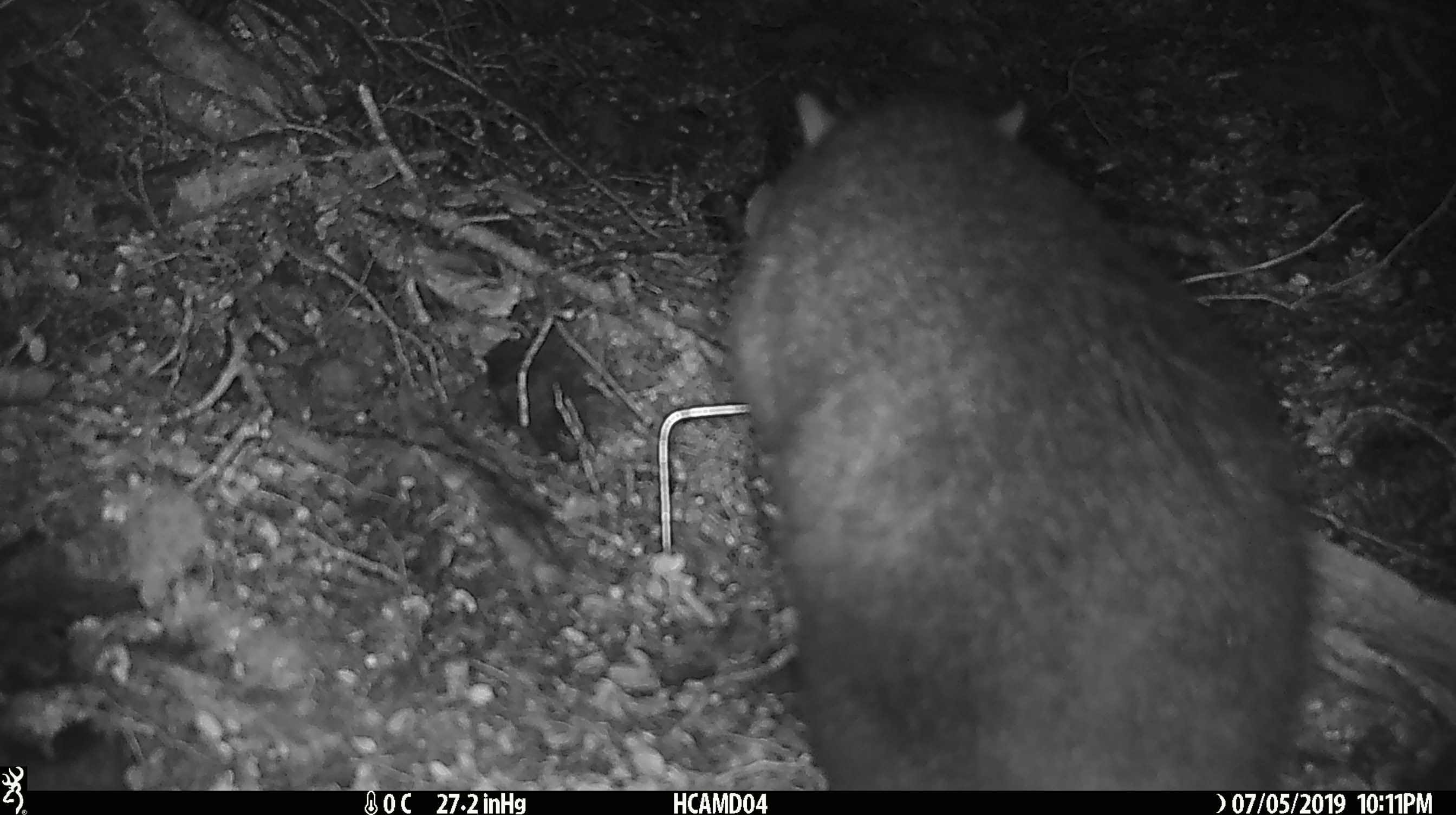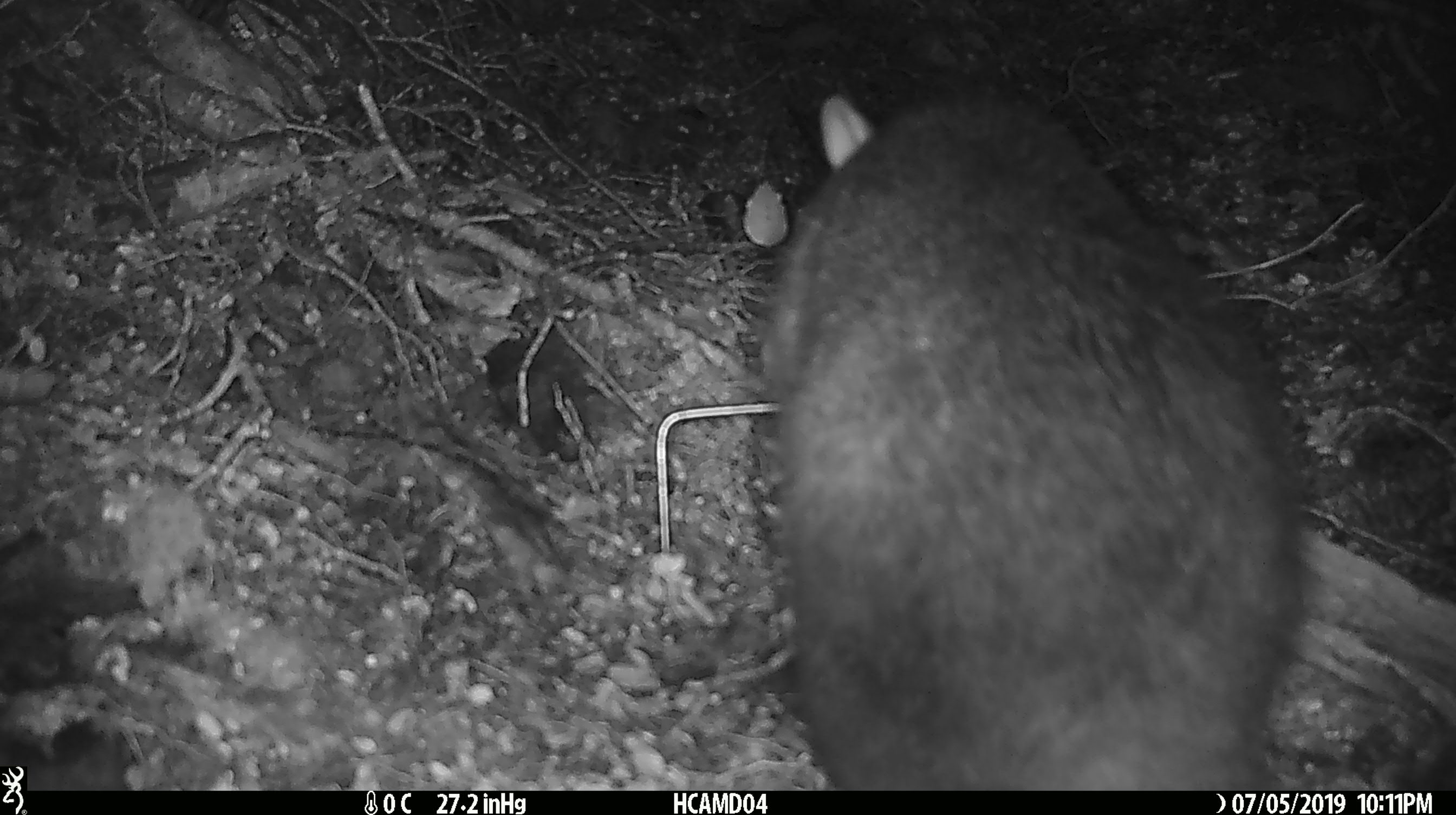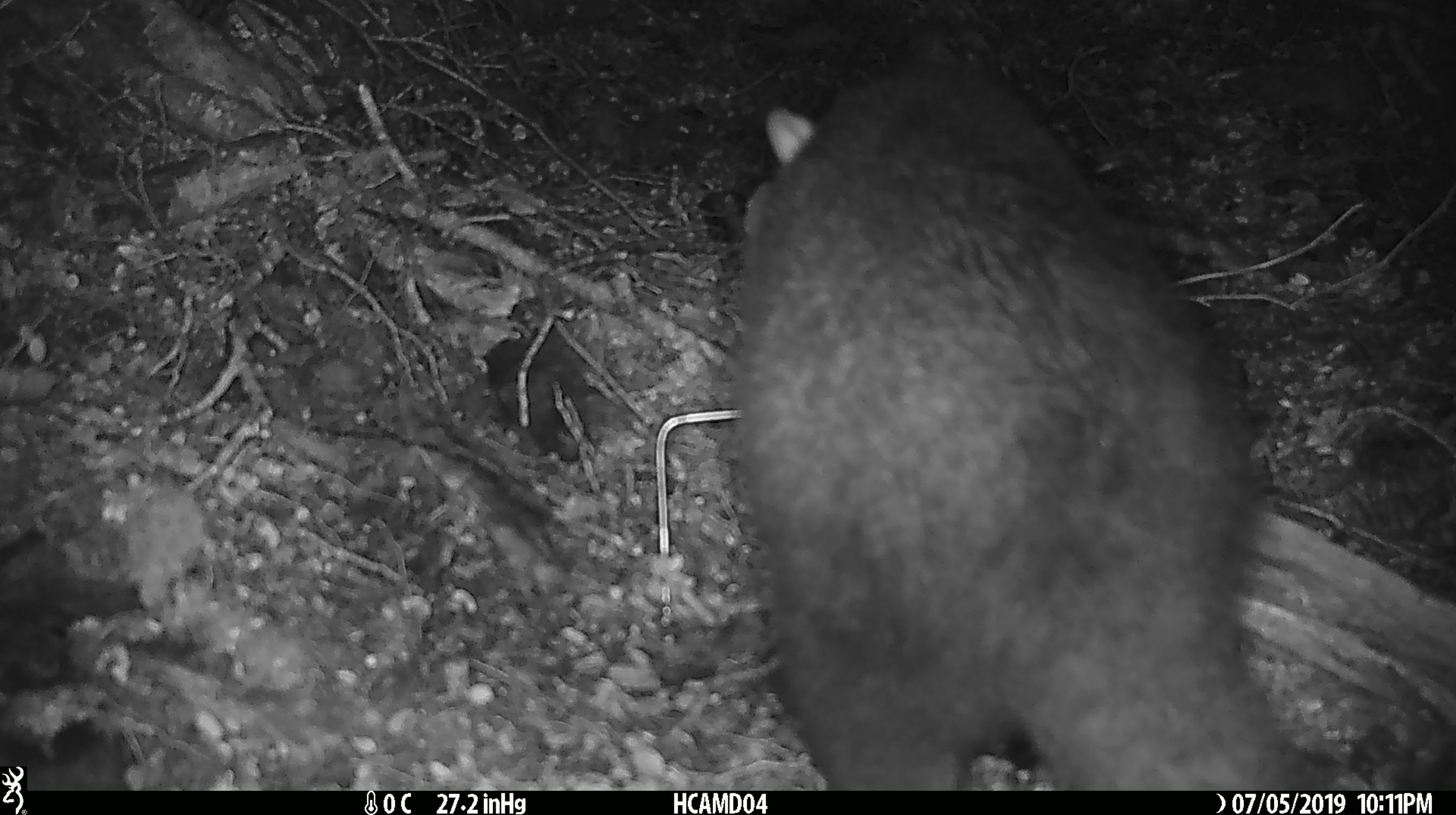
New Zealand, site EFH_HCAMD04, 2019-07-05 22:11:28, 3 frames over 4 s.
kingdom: Animalia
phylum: Chordata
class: Mammalia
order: Diprotodontia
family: Phalangeridae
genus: Trichosurus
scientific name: Trichosurus vulpecula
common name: common brushtail possum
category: possum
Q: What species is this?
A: Possum (common brushtail possum) (Trichosurus vulpecula).